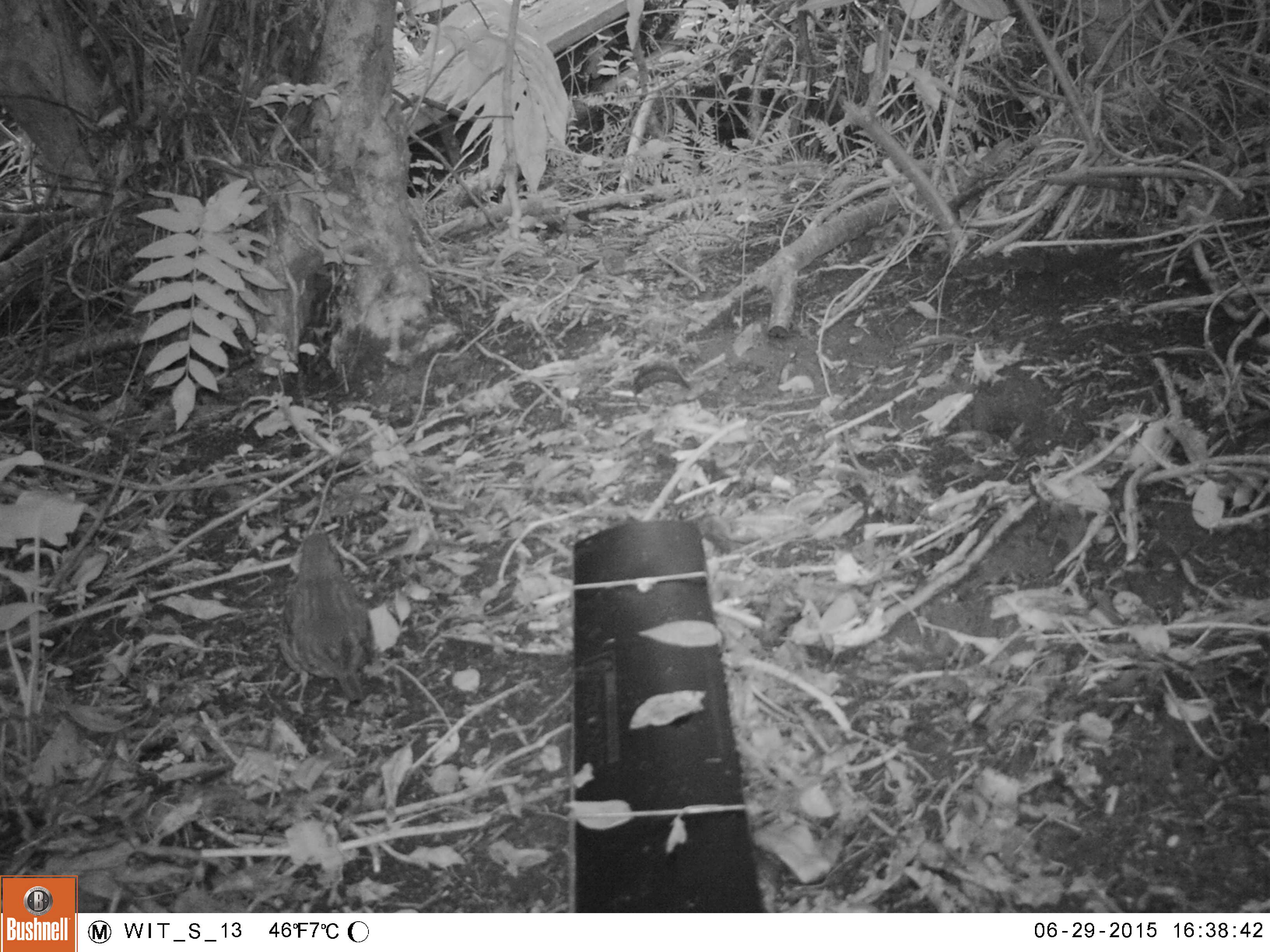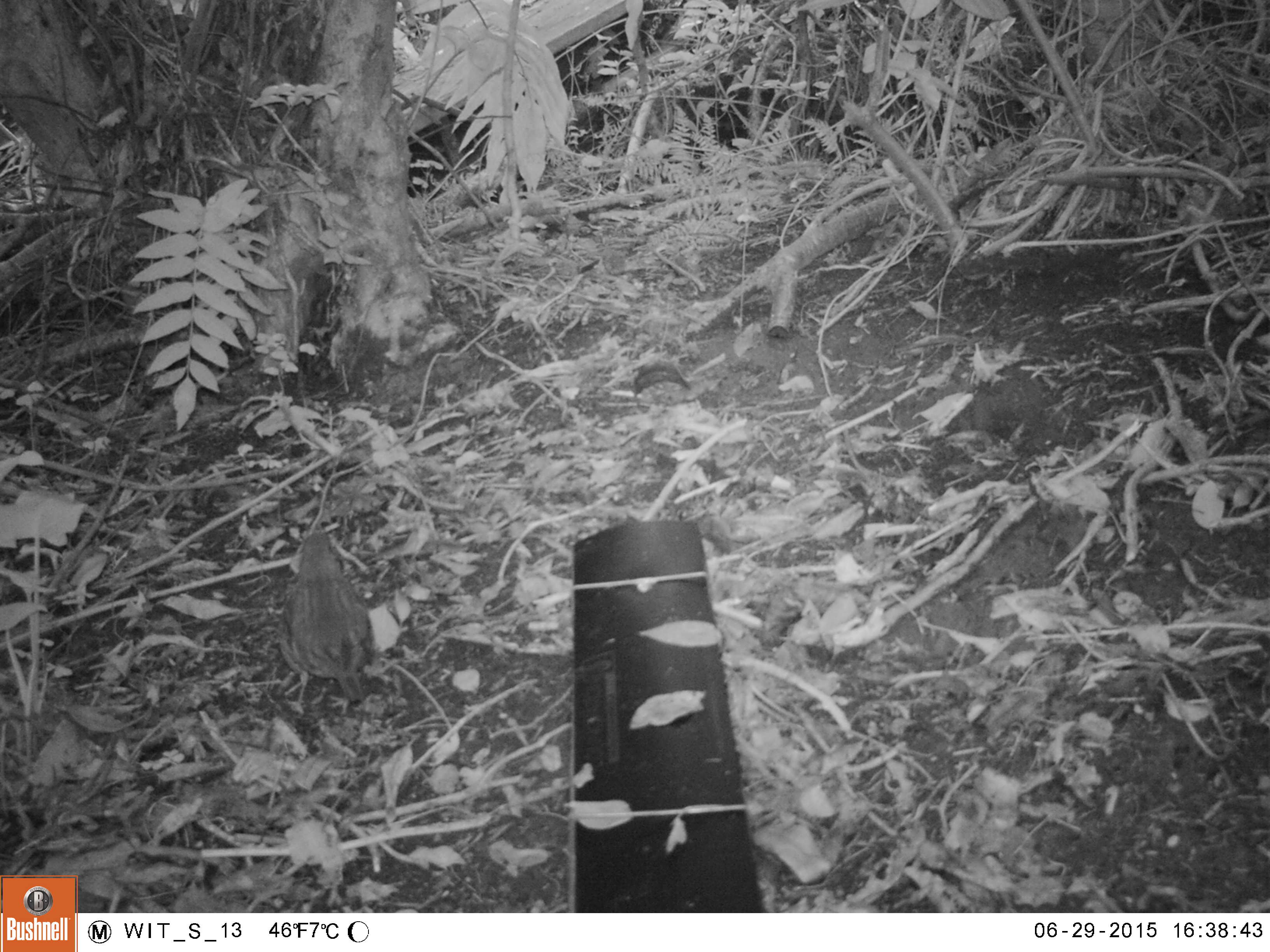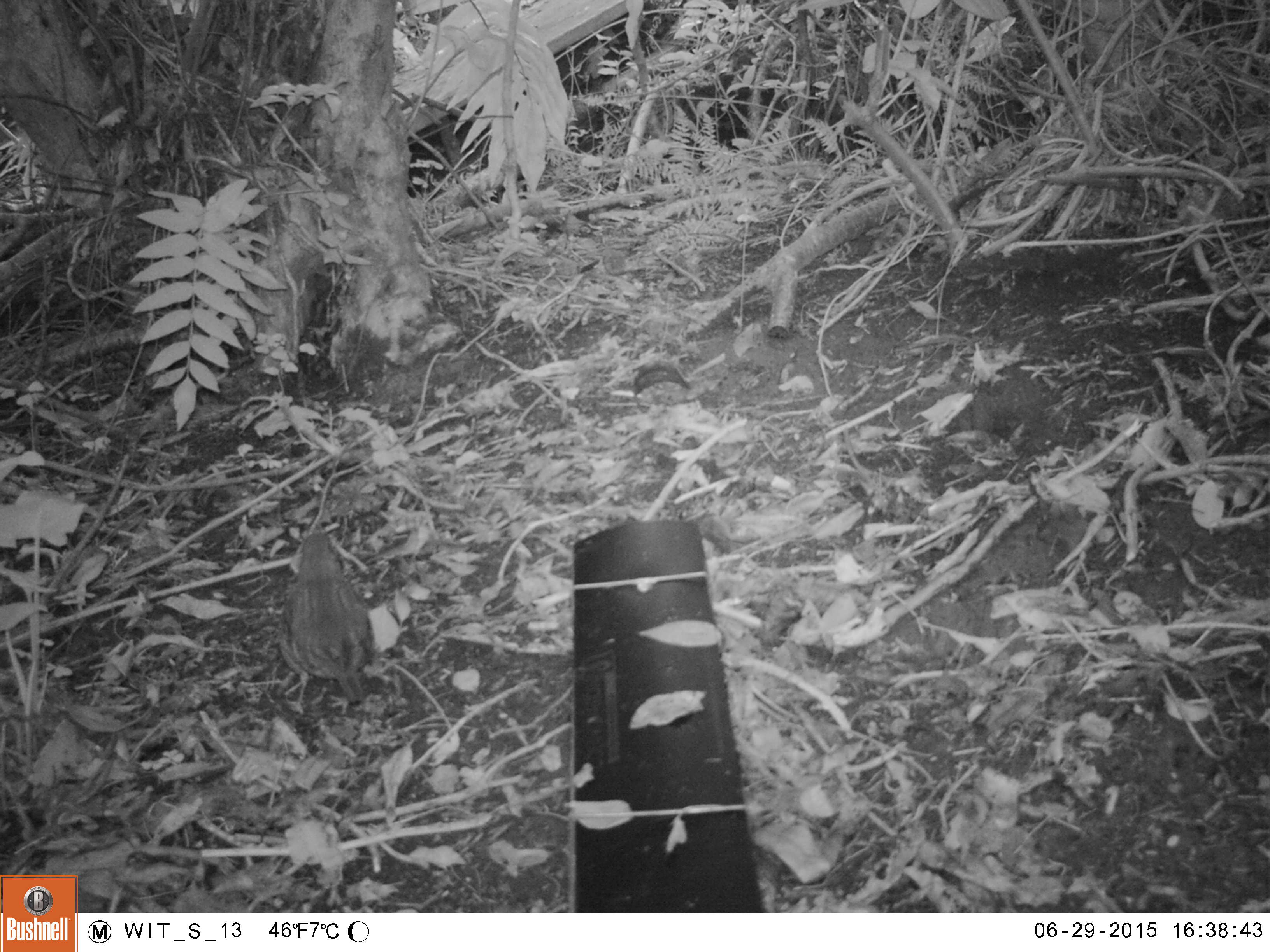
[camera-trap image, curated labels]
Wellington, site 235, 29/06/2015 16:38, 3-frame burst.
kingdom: Animalia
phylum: Chordata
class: Aves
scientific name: Aves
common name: bird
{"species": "bird (Aves)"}